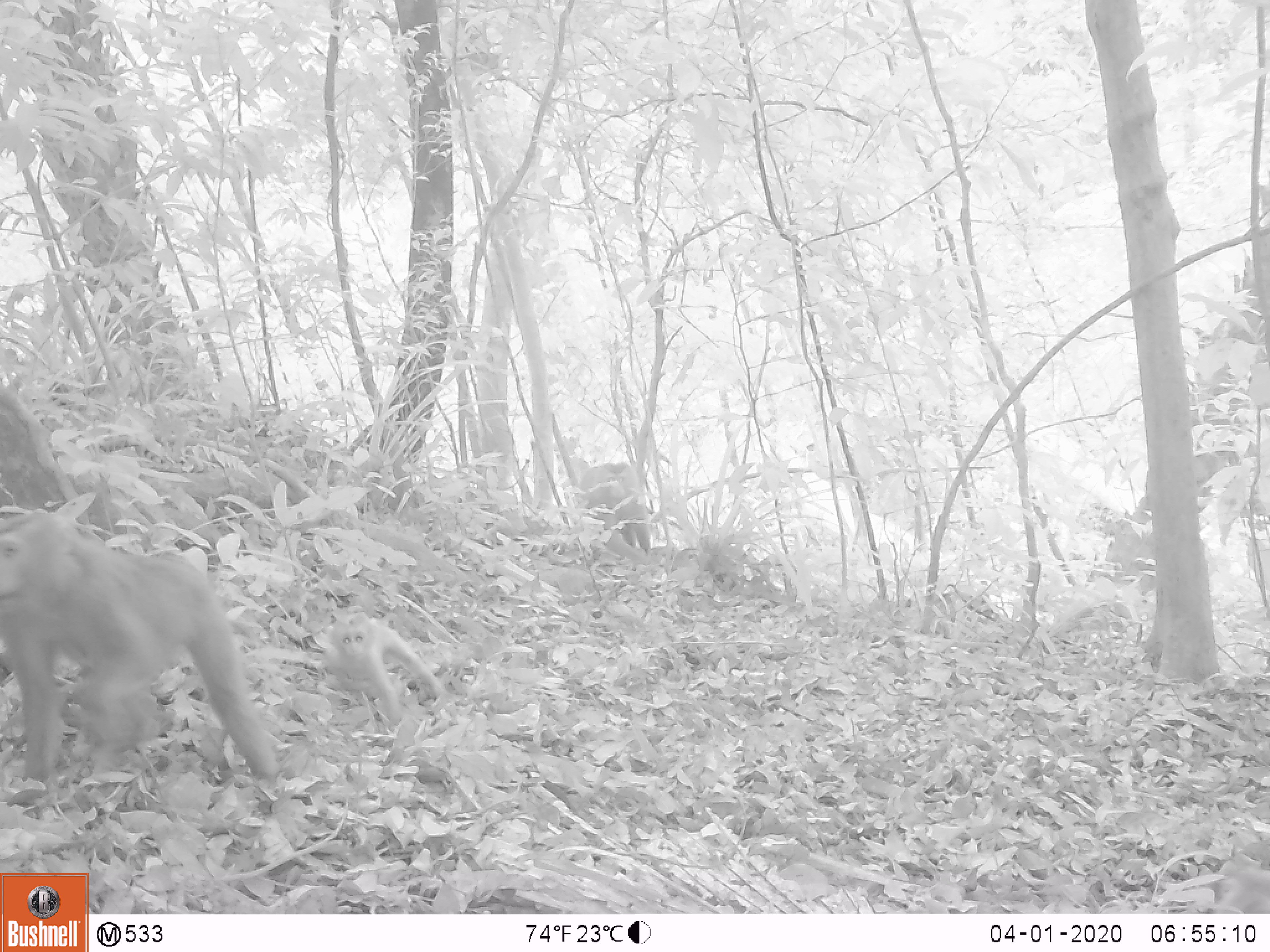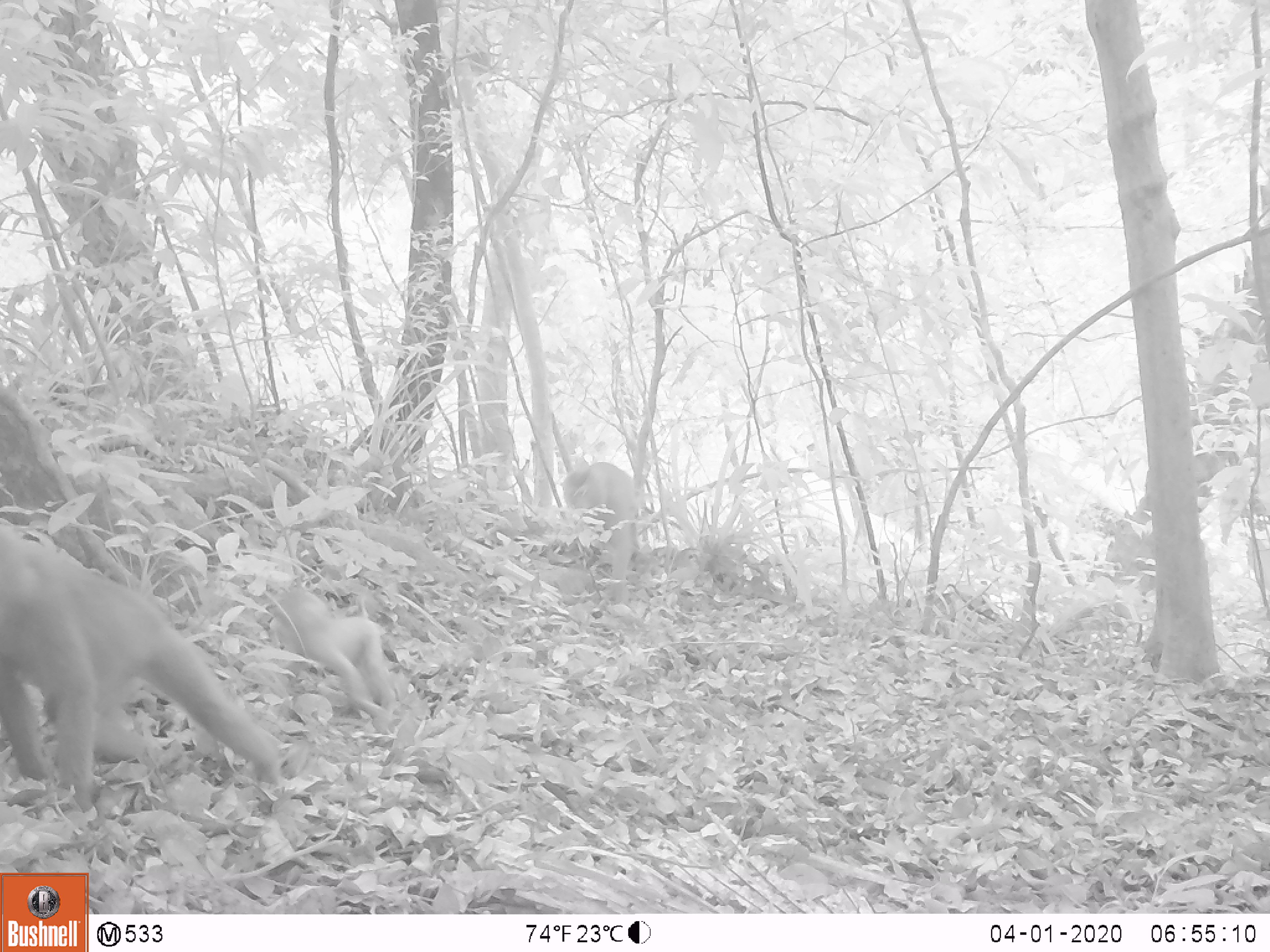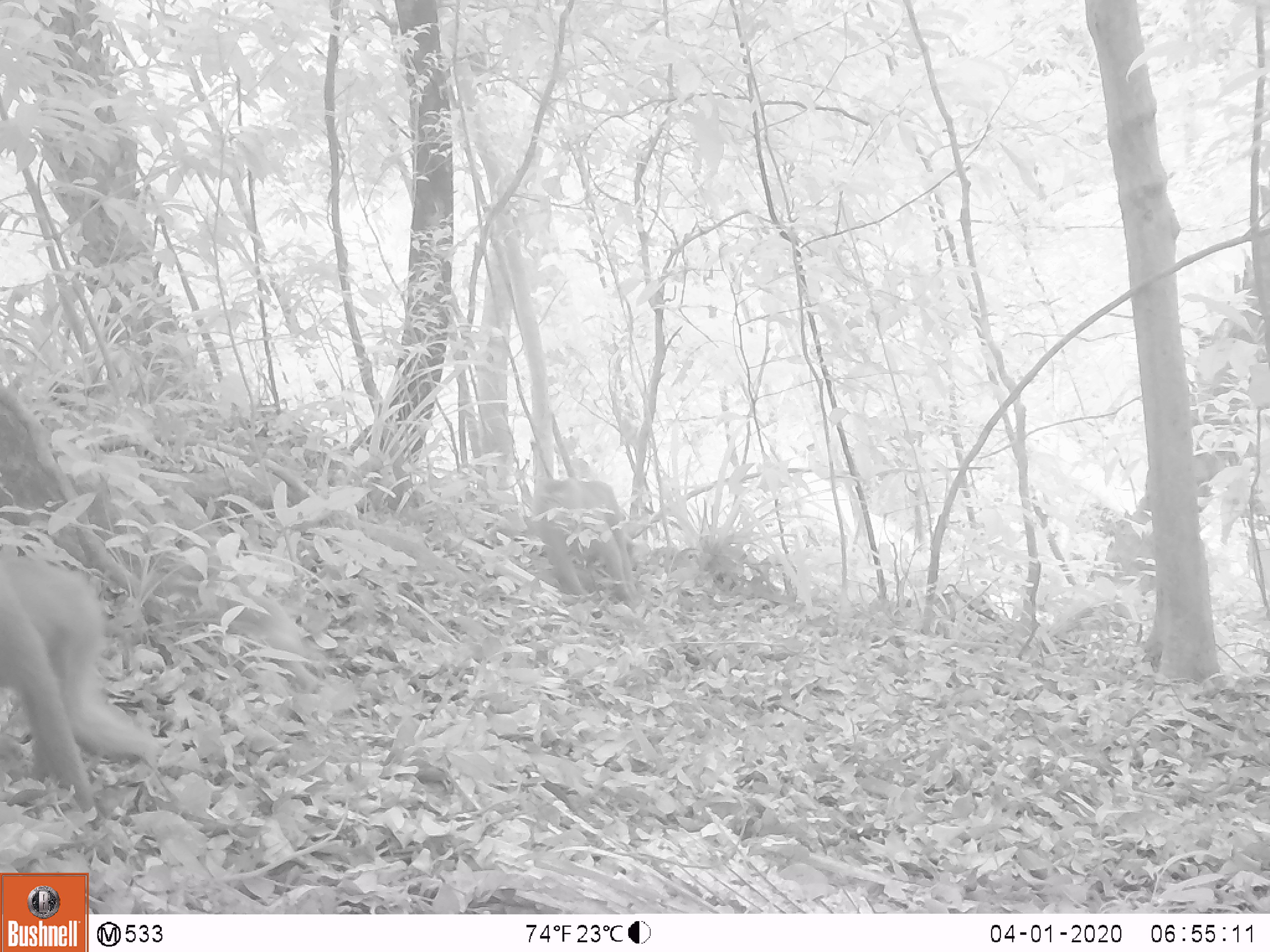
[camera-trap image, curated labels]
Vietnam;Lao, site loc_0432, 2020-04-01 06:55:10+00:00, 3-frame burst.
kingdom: Animalia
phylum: Chordata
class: Mammalia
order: Primates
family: Cercopithecidae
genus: Macaca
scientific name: Macaca nemestrina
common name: pig-tailed macaque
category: pig tailed macaque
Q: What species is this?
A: Pig tailed macaque (pig-tailed macaque) (Macaca nemestrina).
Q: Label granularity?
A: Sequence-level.